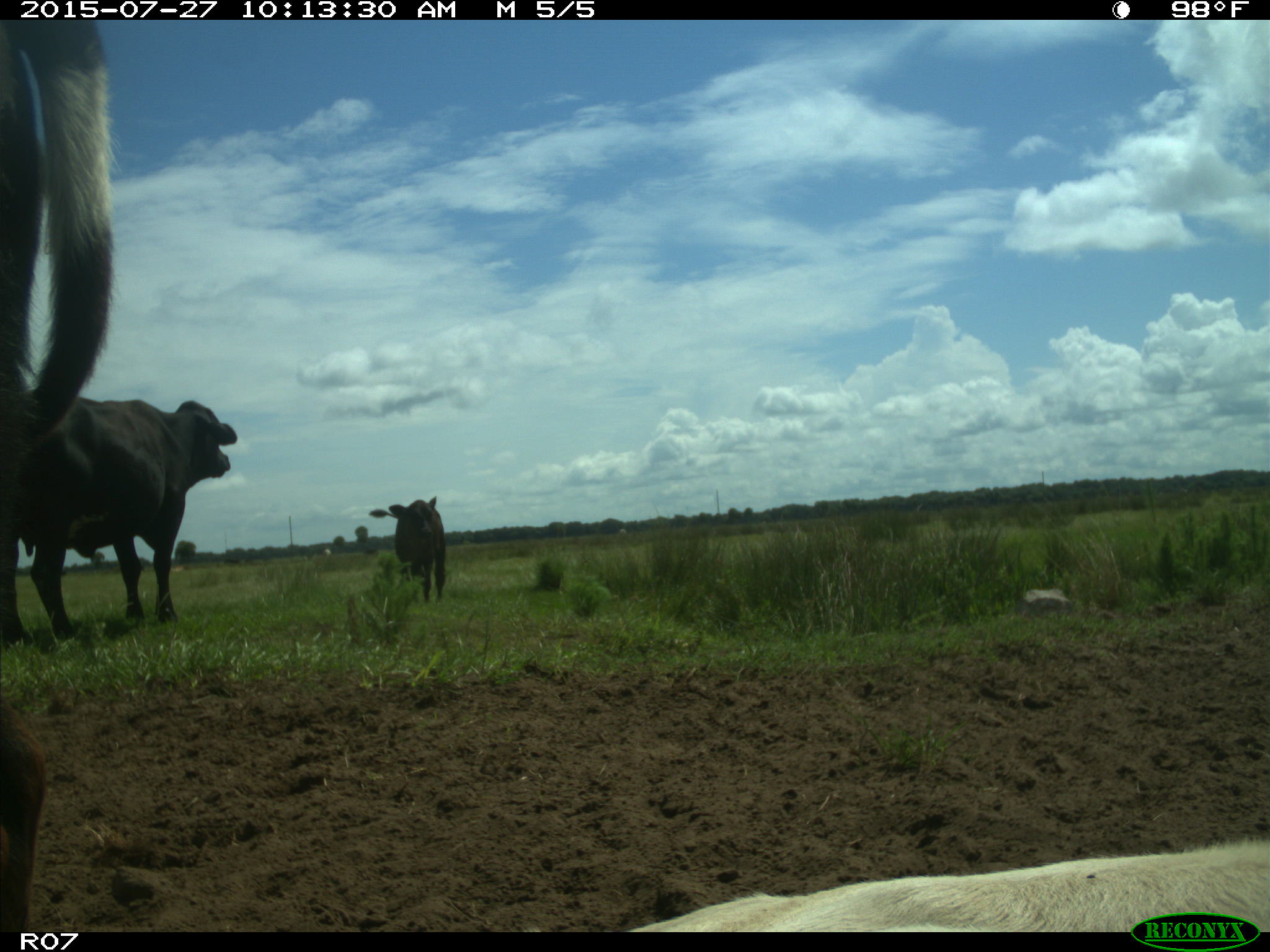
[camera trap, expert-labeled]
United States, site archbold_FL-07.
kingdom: Animalia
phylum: Chordata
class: Mammalia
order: Artiodactyla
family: Bovidae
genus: Bos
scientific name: Bos taurus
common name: domestic cow